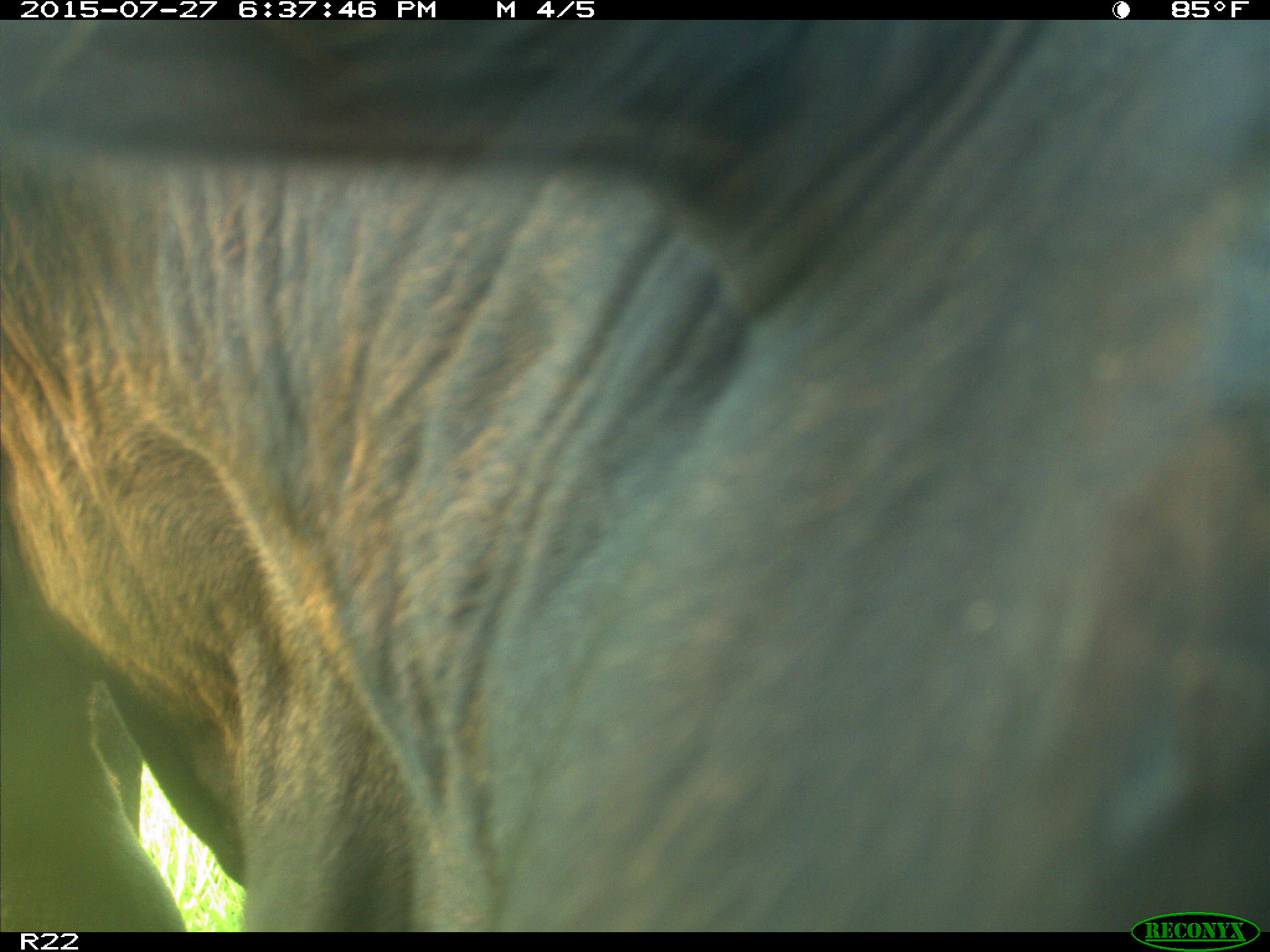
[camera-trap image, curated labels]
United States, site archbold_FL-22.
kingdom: Animalia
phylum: Chordata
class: Mammalia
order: Artiodactyla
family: Bovidae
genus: Bos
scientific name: Bos taurus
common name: domestic cow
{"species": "Bos taurus (domestic cow)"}